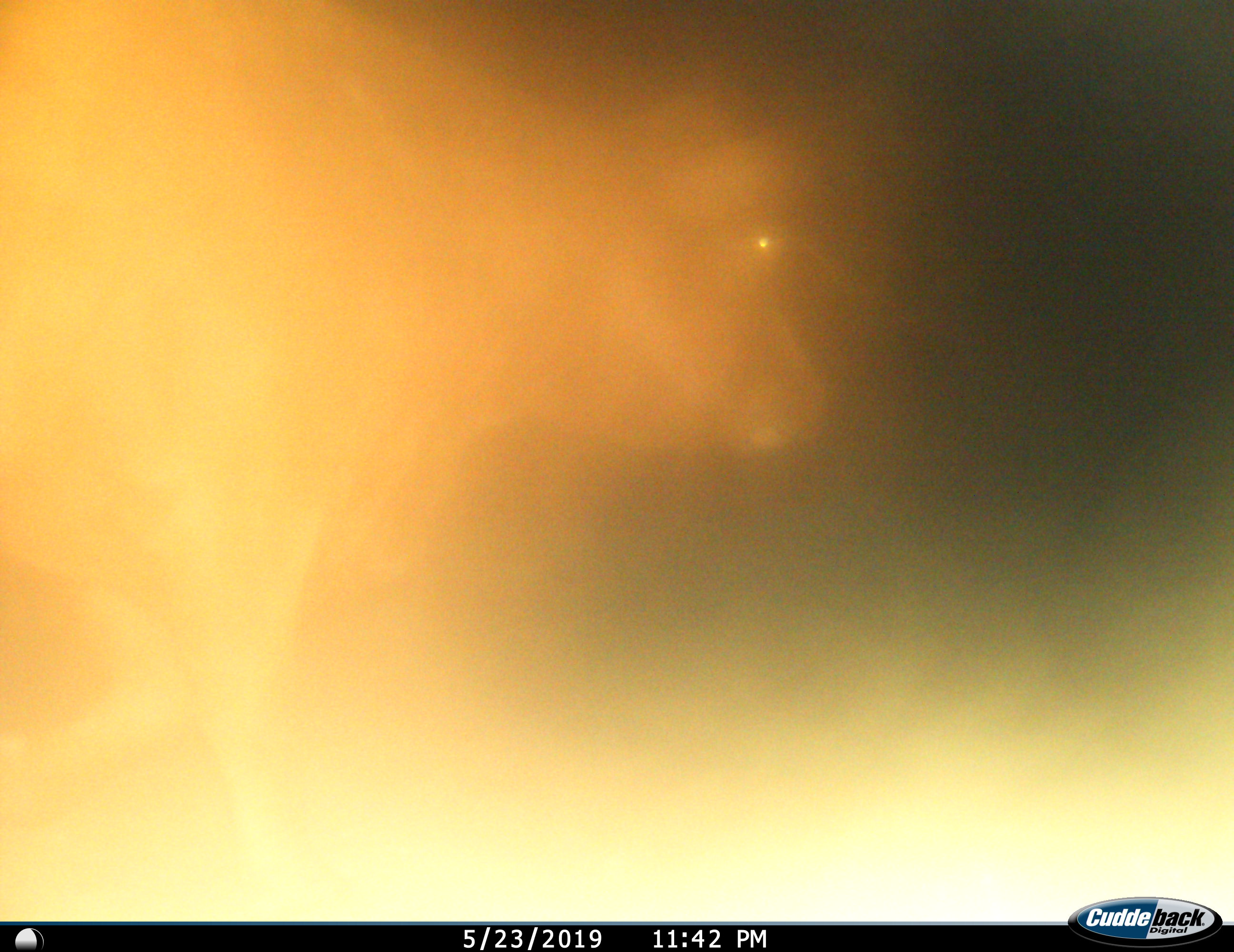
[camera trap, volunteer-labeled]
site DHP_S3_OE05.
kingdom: Animalia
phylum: Chordata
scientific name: Vertebrata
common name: domestic animal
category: domesticanimal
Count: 1.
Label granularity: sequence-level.